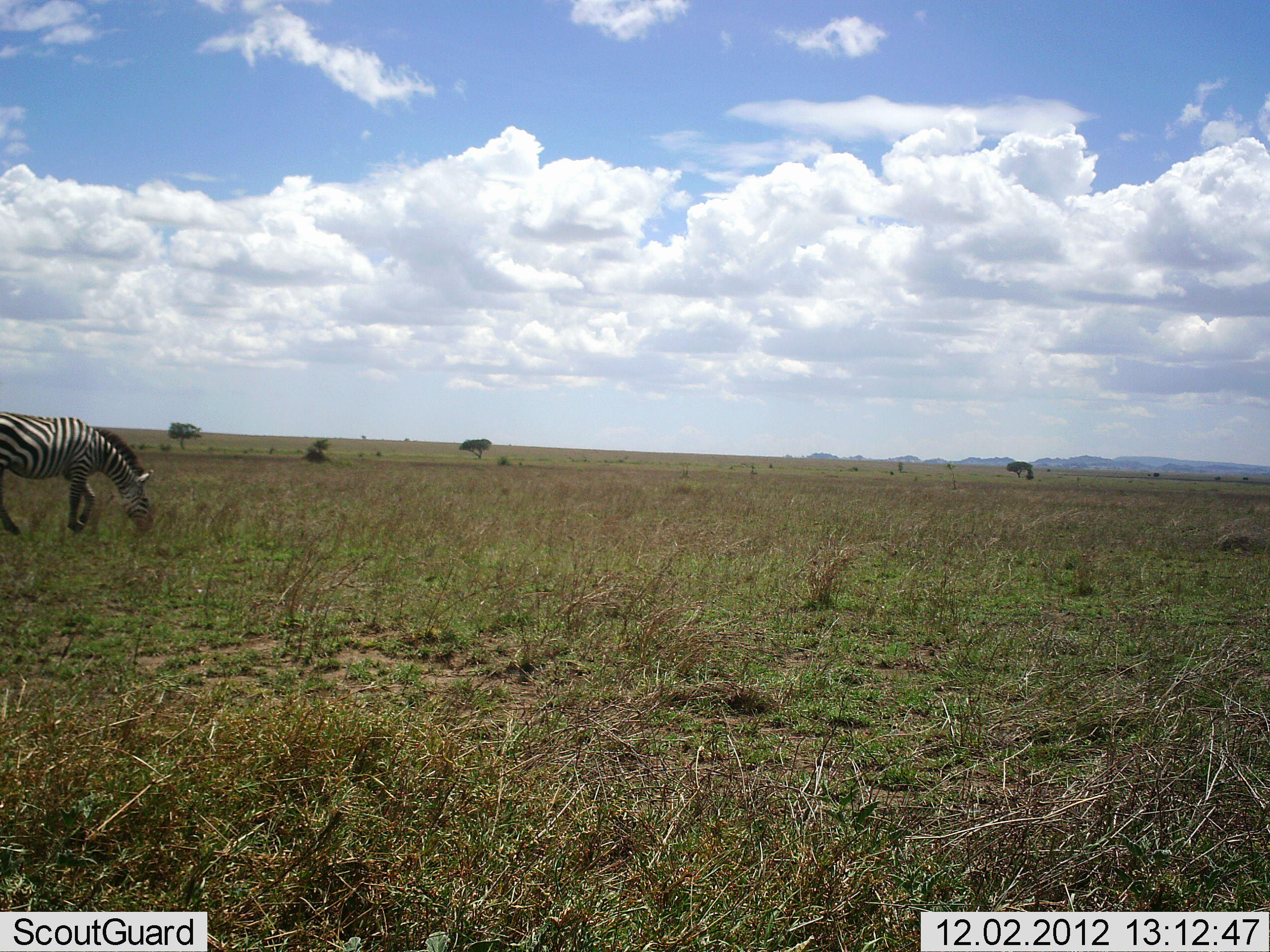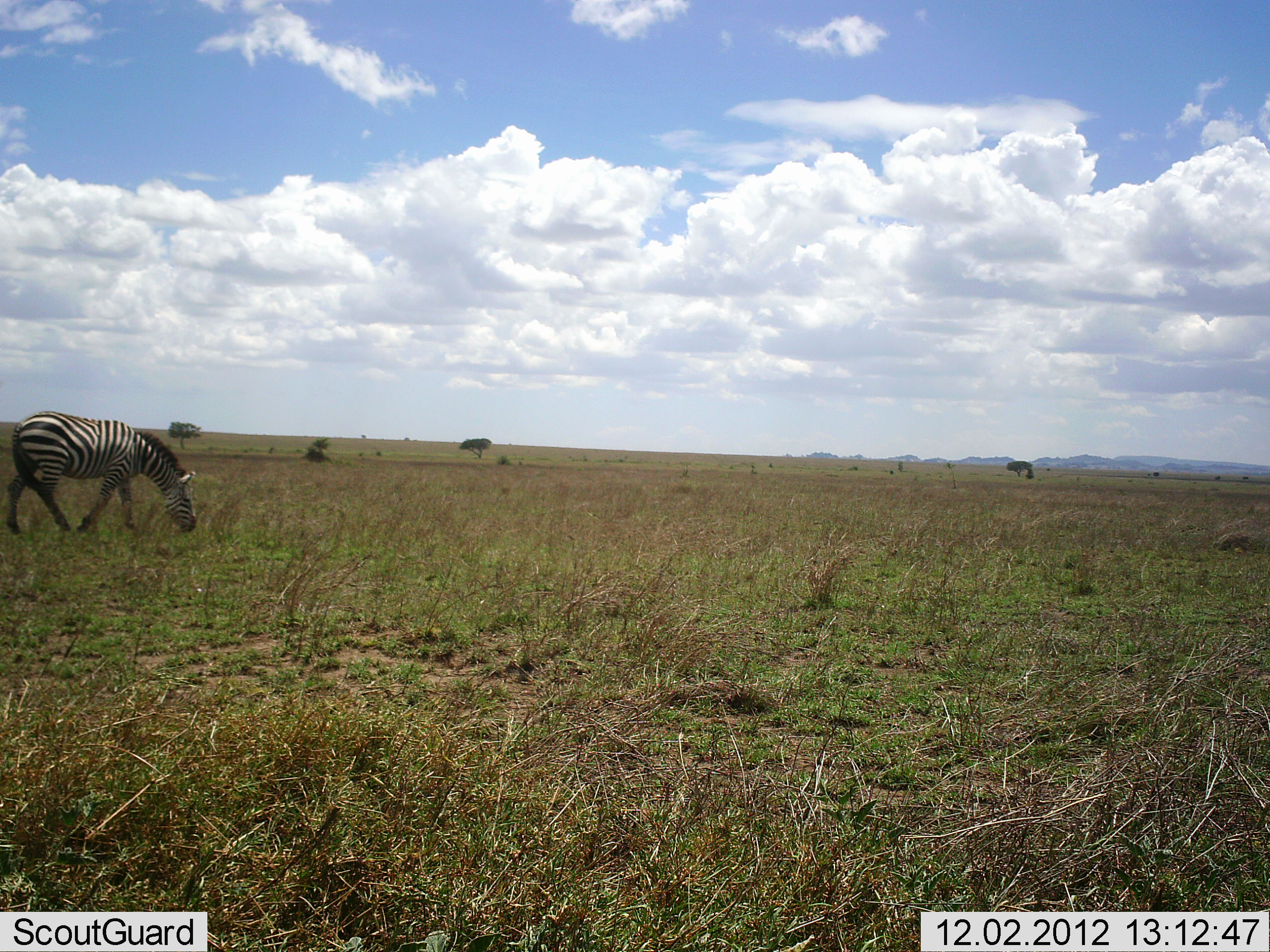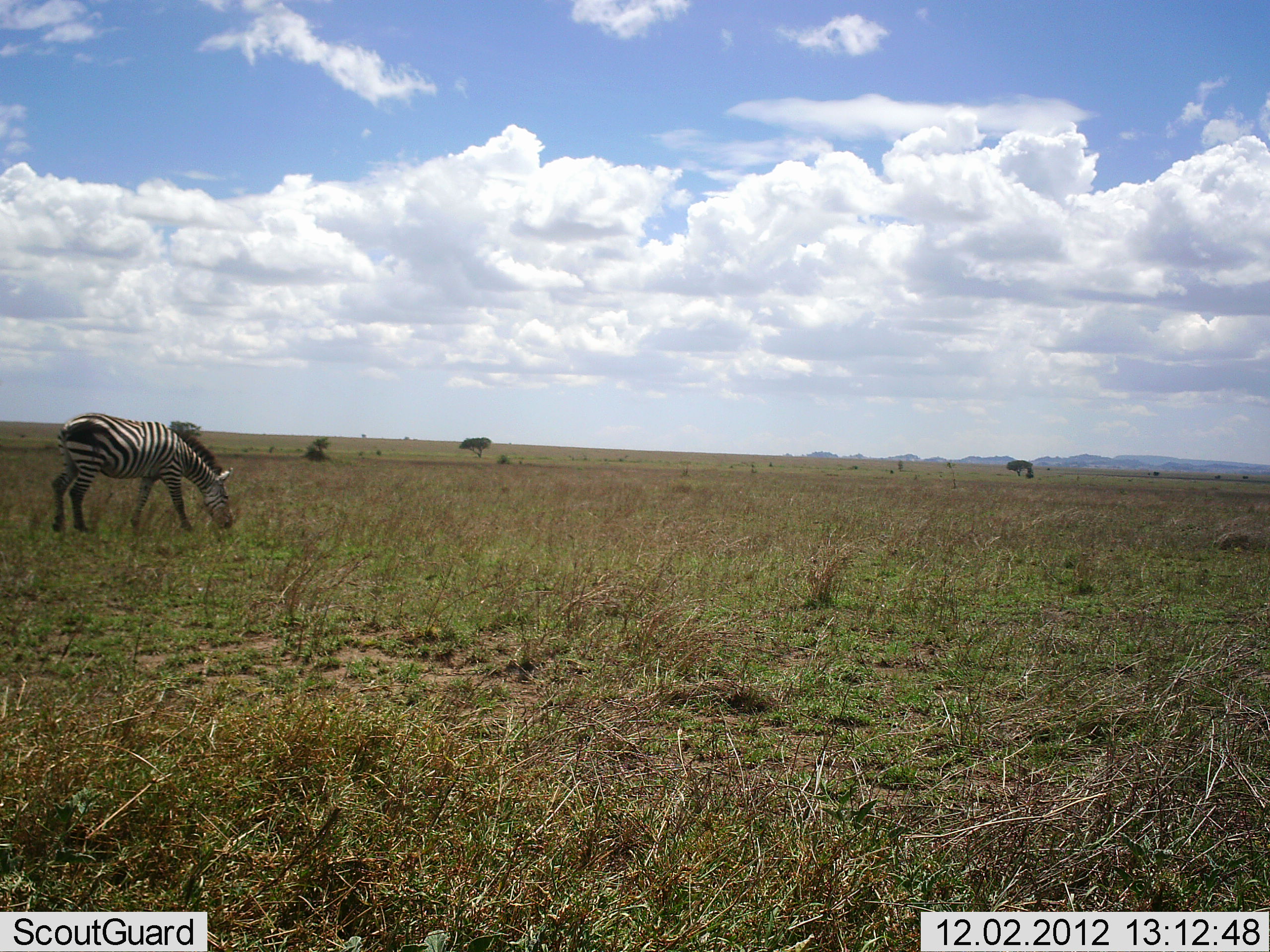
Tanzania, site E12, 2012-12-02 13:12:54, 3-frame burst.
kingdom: Animalia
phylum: Chordata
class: Mammalia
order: Perissodactyla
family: Equidae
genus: Equus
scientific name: Equus quagga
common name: plains zebra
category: zebra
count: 1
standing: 20%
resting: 0%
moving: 60%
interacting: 0%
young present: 0%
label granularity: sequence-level